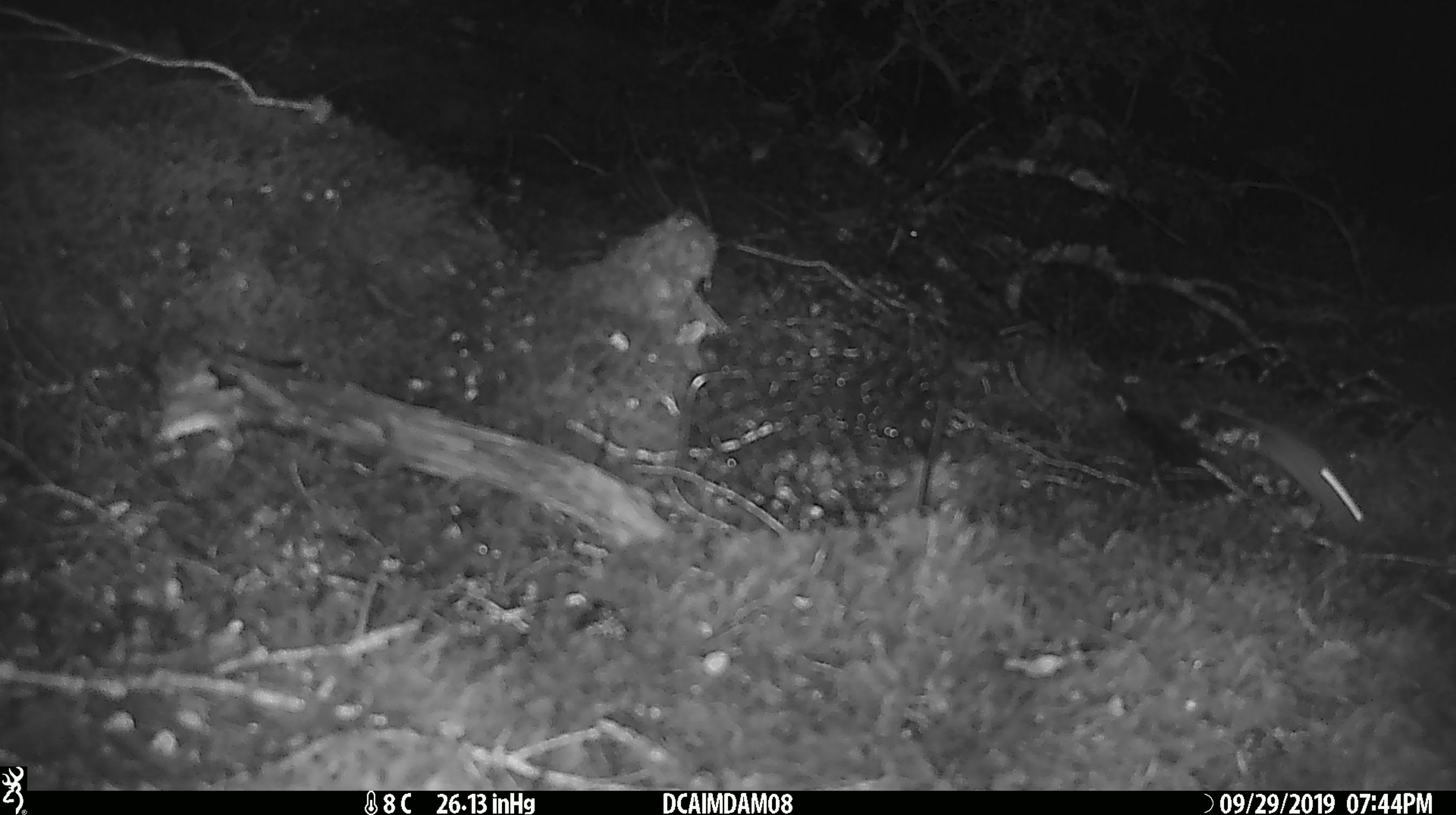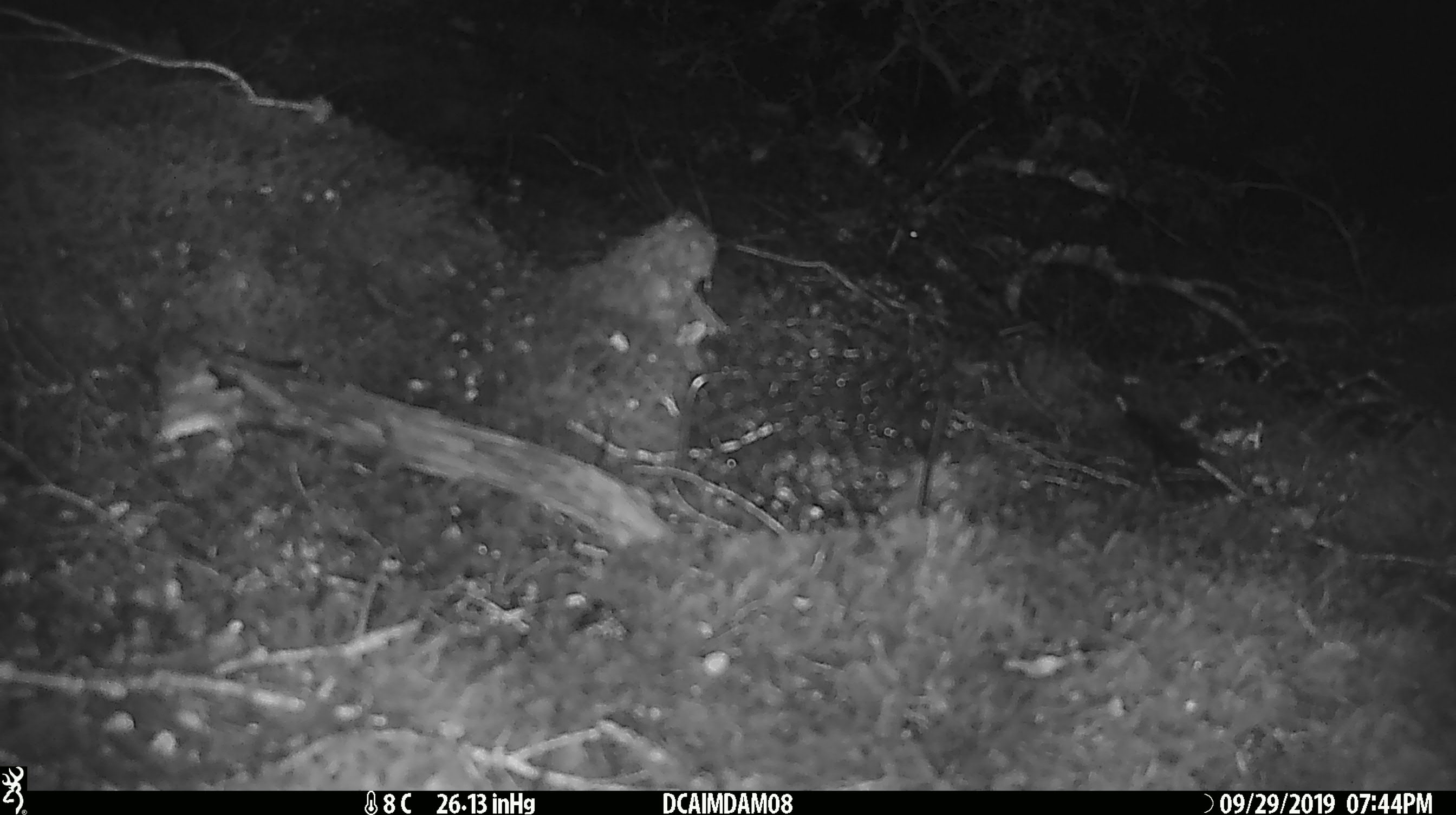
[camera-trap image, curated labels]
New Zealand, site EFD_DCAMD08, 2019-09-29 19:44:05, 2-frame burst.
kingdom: Animalia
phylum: Chordata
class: Mammalia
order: Rodentia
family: Muridae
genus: Mus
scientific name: Mus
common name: mouse